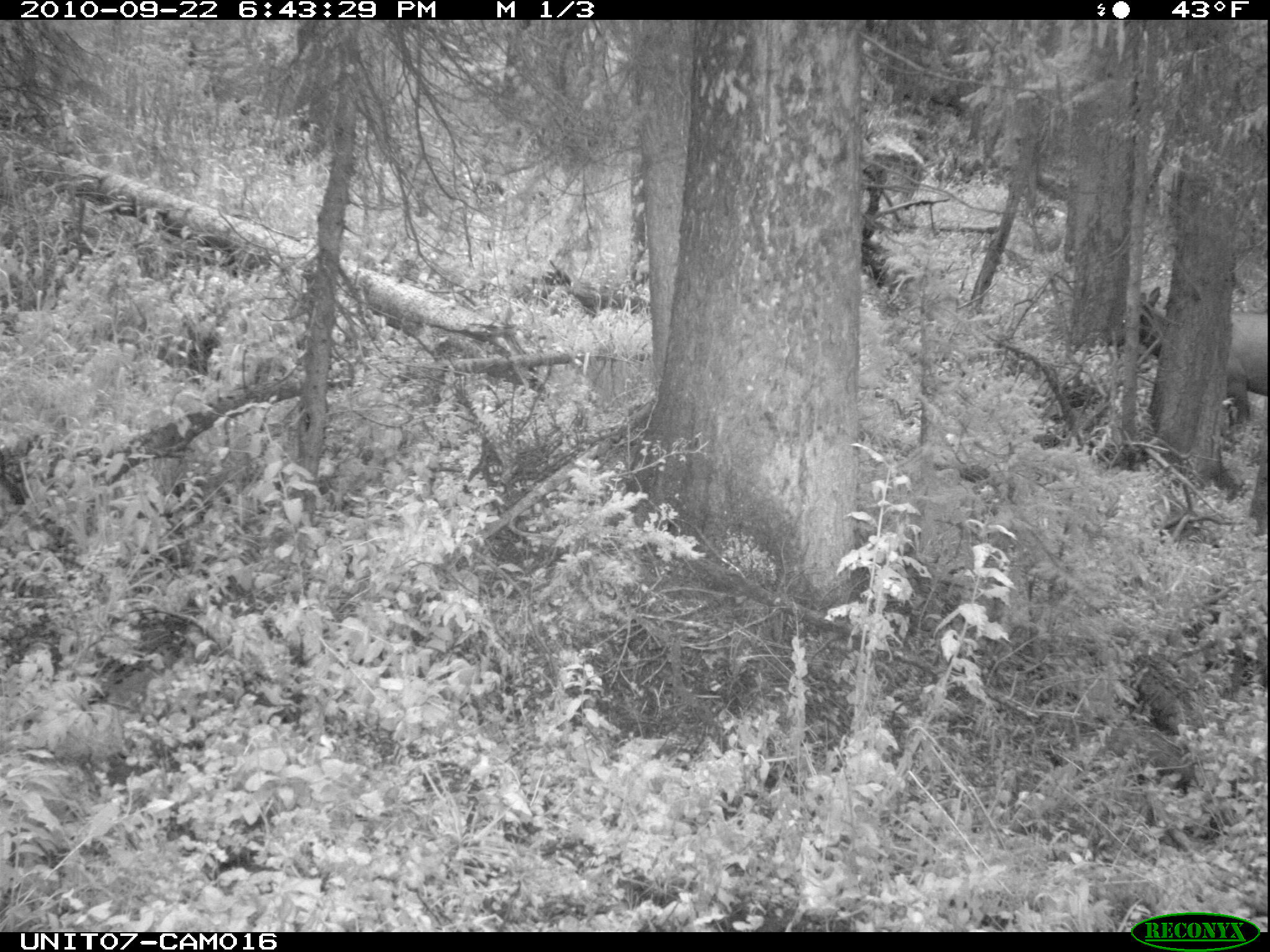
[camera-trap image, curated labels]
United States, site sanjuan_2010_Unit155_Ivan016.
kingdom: Animalia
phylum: Chordata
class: Mammalia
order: Artiodactyla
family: Cervidae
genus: Cervus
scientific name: Cervus elaphus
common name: red deer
Cervus elaphus (red deer).